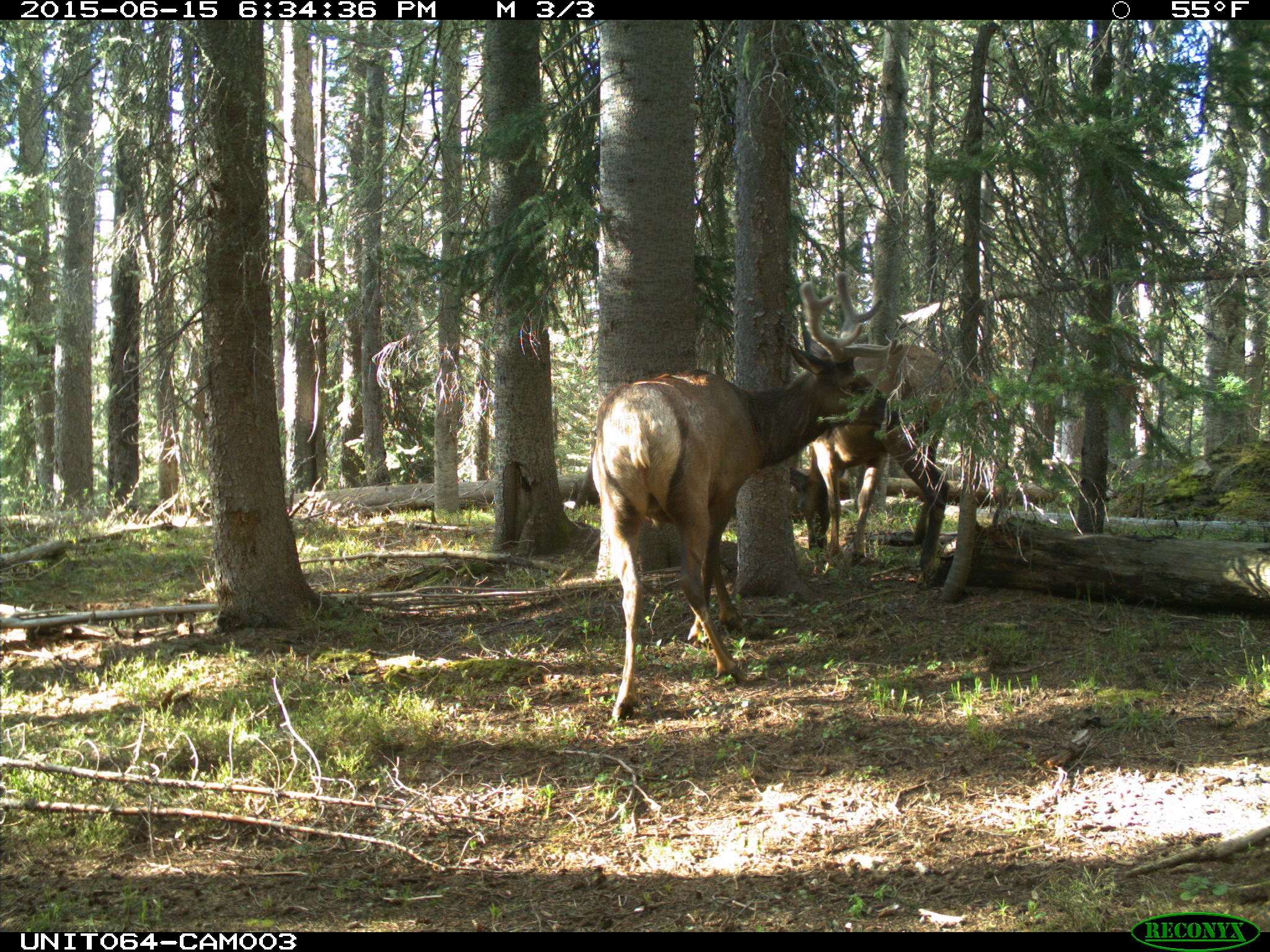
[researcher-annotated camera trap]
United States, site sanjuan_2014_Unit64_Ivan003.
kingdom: Animalia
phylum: Chordata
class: Mammalia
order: Artiodactyla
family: Cervidae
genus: Cervus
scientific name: Cervus elaphus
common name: red deer